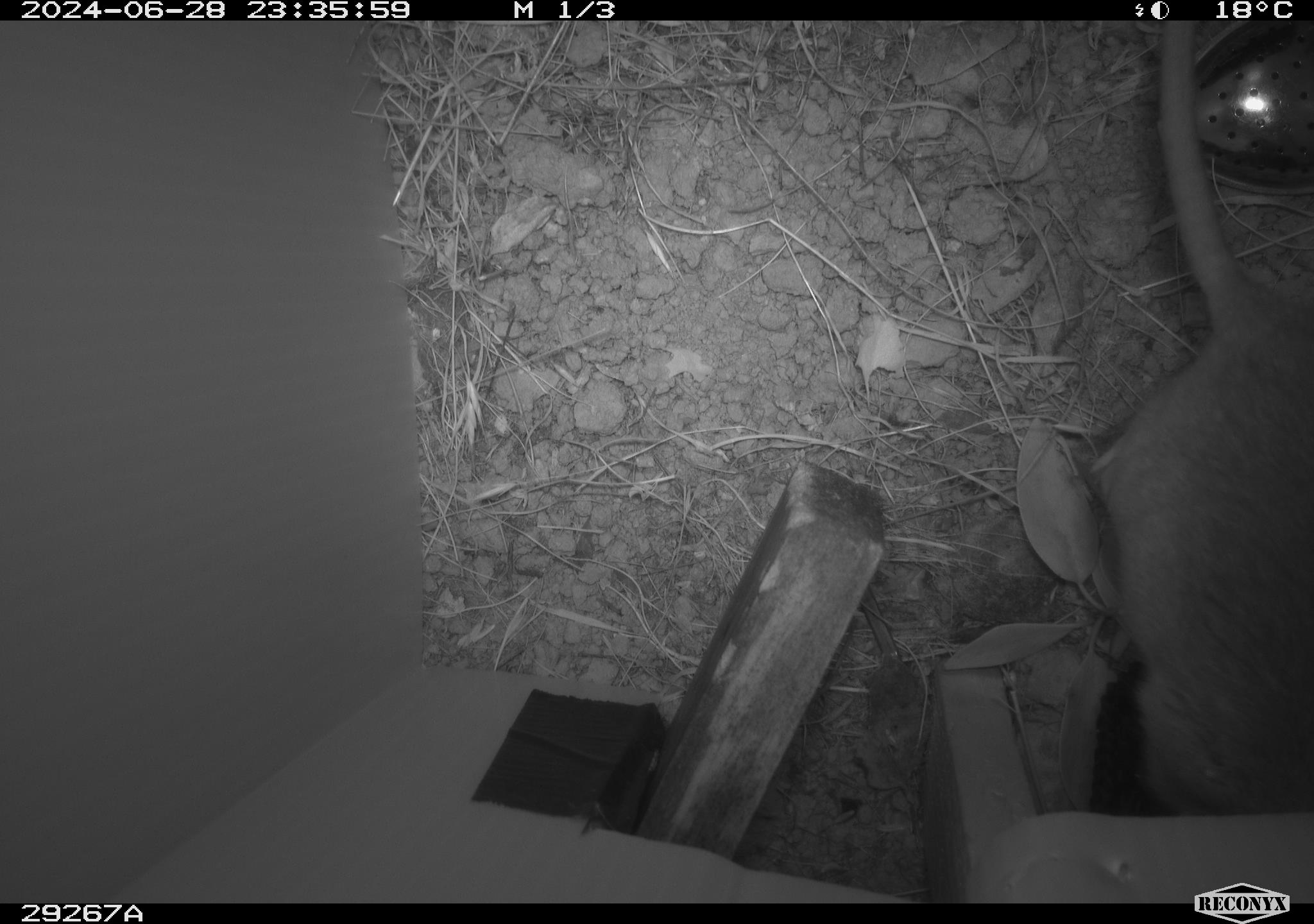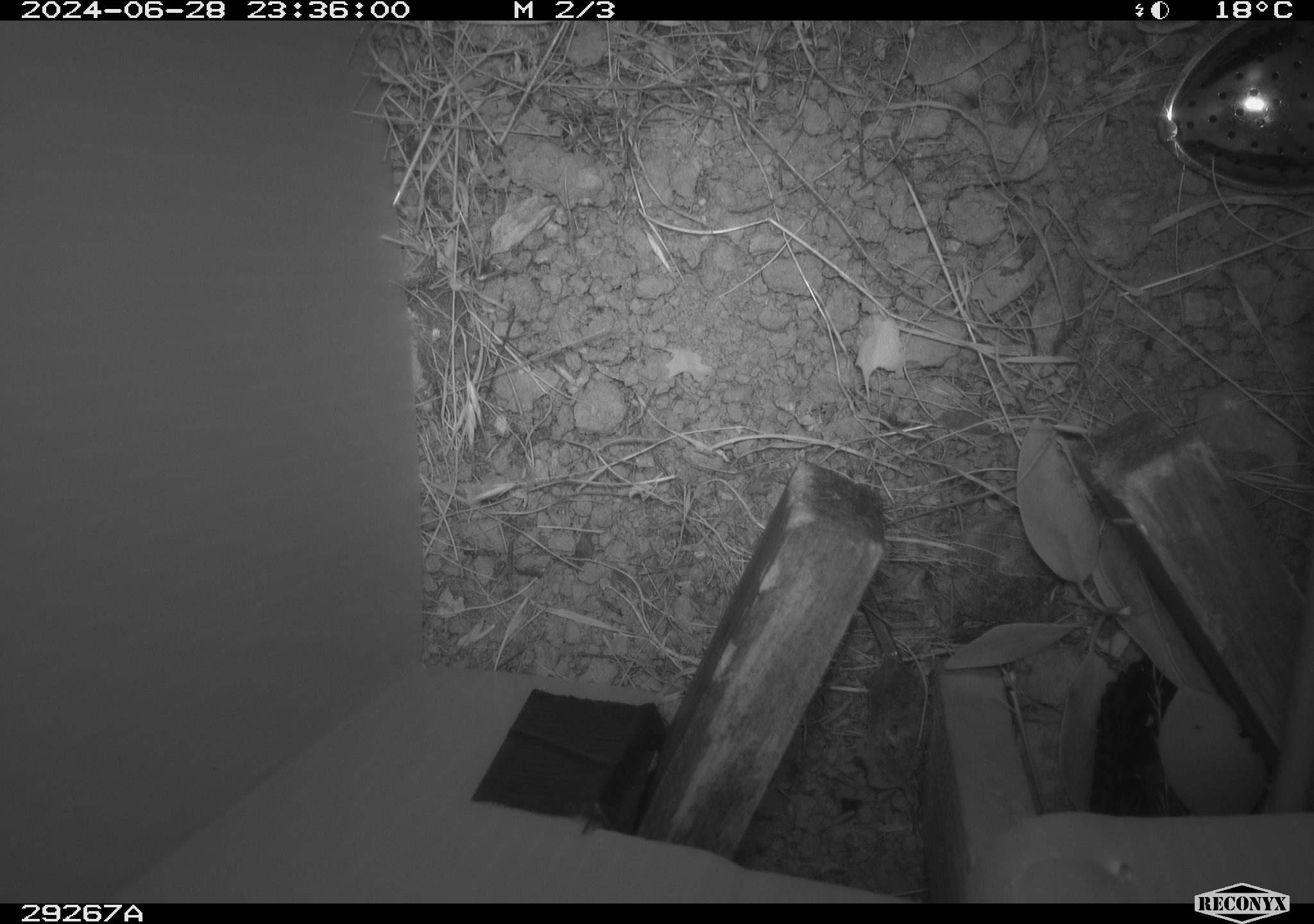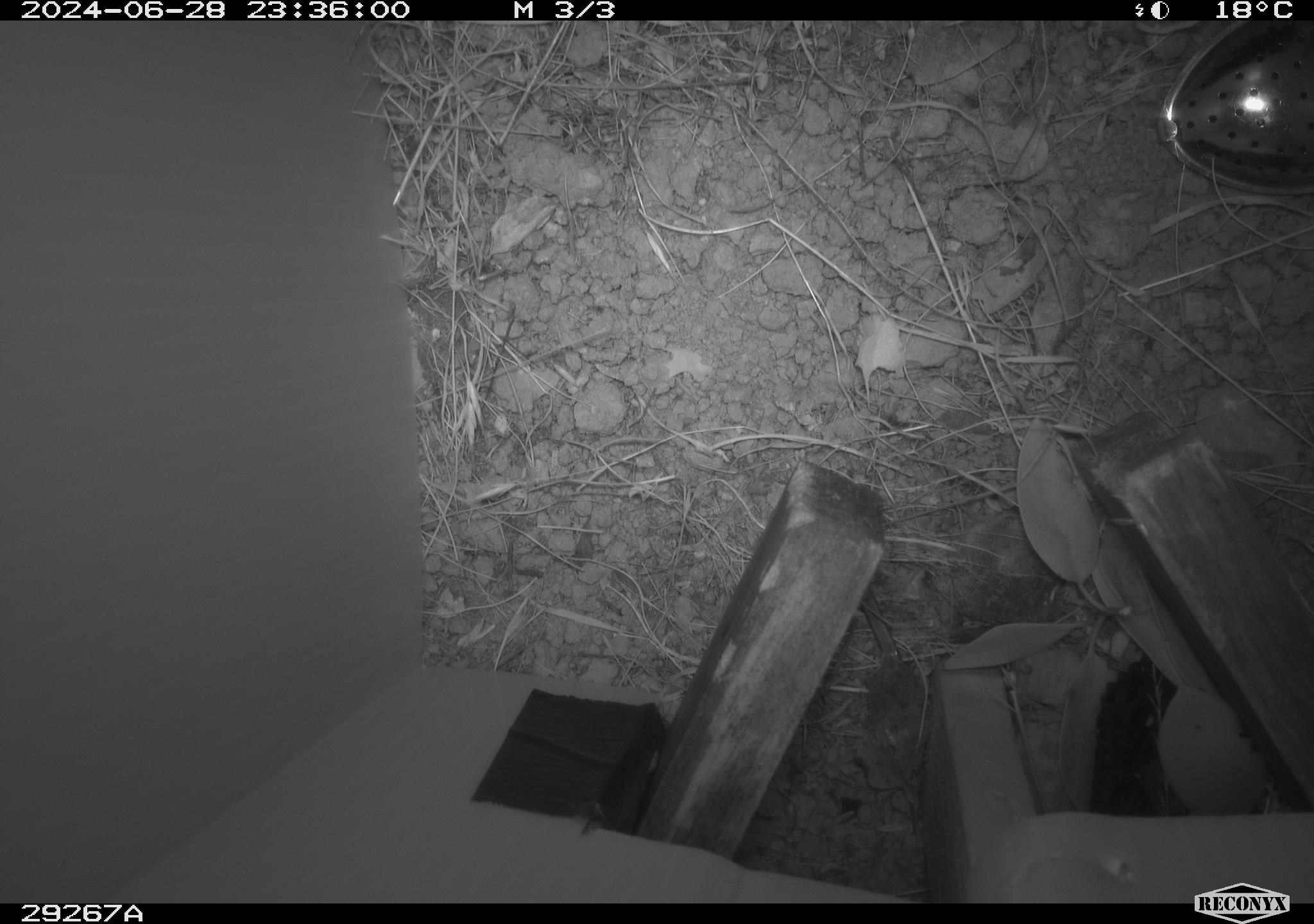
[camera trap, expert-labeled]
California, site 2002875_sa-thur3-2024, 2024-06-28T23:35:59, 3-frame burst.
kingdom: Animalia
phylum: Chordata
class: Mammalia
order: Rodentia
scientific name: Rodentia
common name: rodent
Rodent (Rodentia).